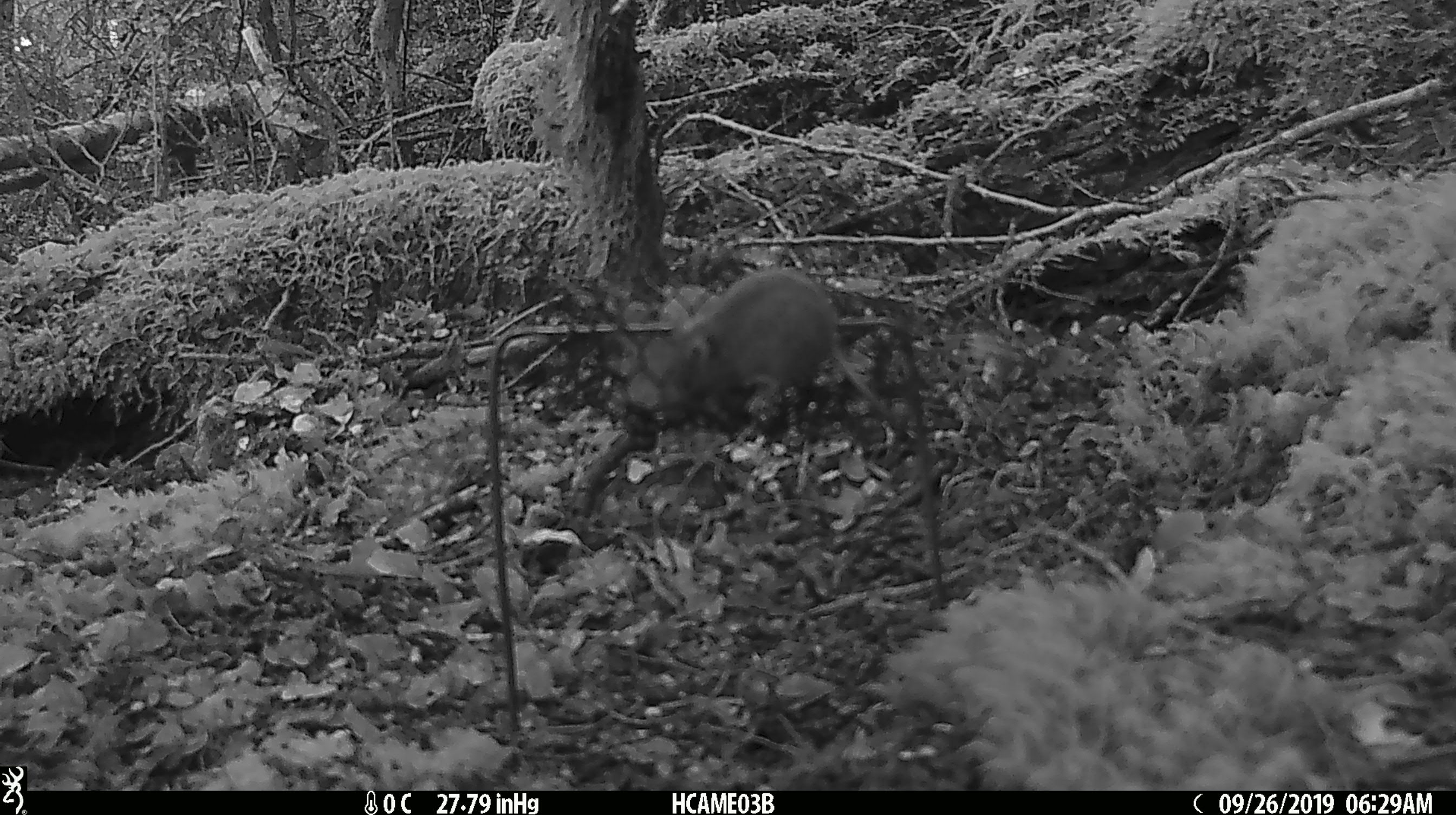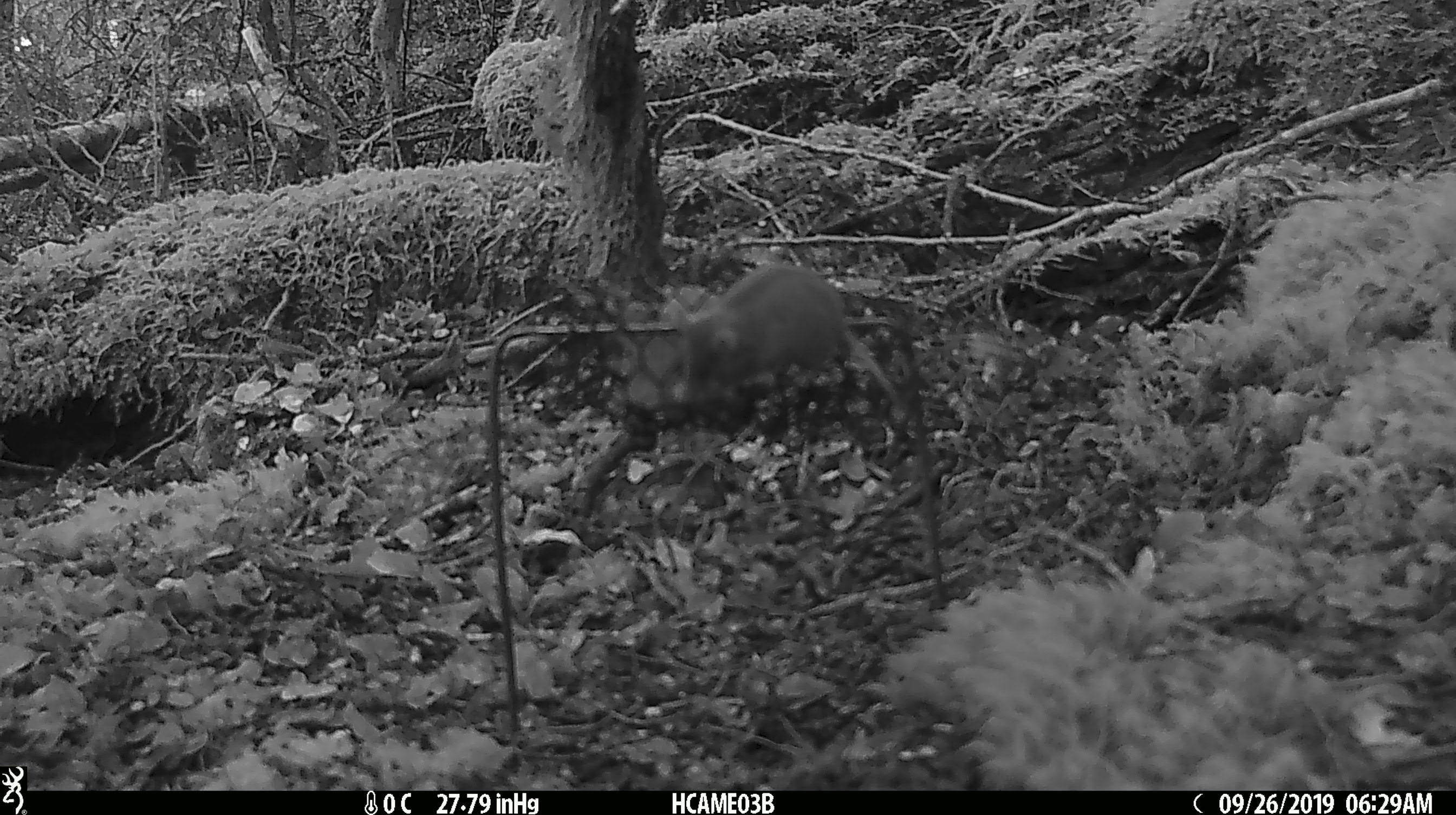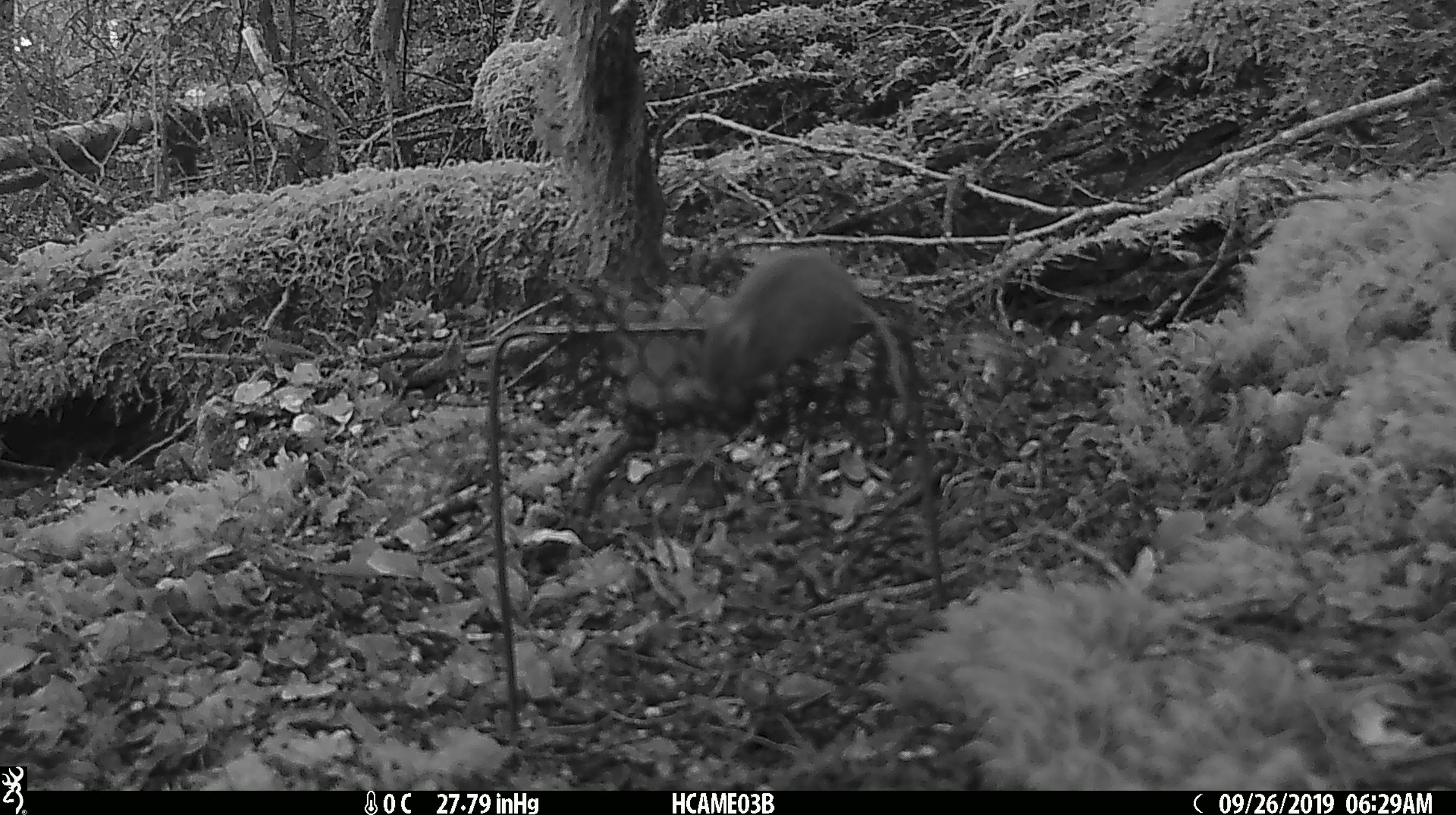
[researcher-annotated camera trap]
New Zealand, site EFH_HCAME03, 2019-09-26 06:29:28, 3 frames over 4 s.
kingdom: Animalia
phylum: Chordata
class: Mammalia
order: Rodentia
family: Muridae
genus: Mus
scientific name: Mus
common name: mouse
Mouse (Mus).